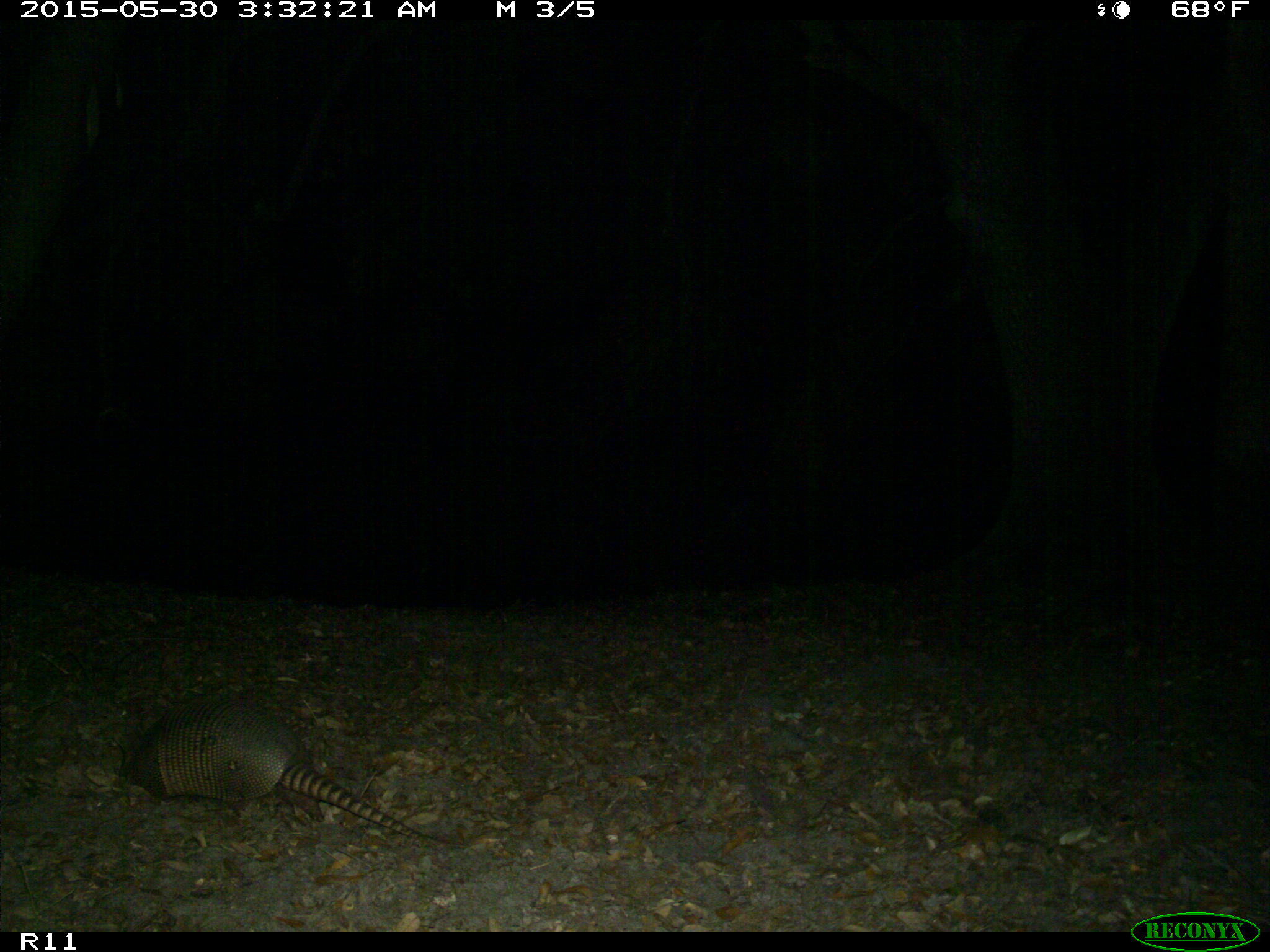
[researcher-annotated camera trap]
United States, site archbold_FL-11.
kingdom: Animalia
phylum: Chordata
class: Mammalia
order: Cingulata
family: Dasypodidae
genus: Dasypus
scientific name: Dasypus novemcinctus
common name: nine-banded armadillo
Dasypus novemcinctus (nine-banded armadillo).